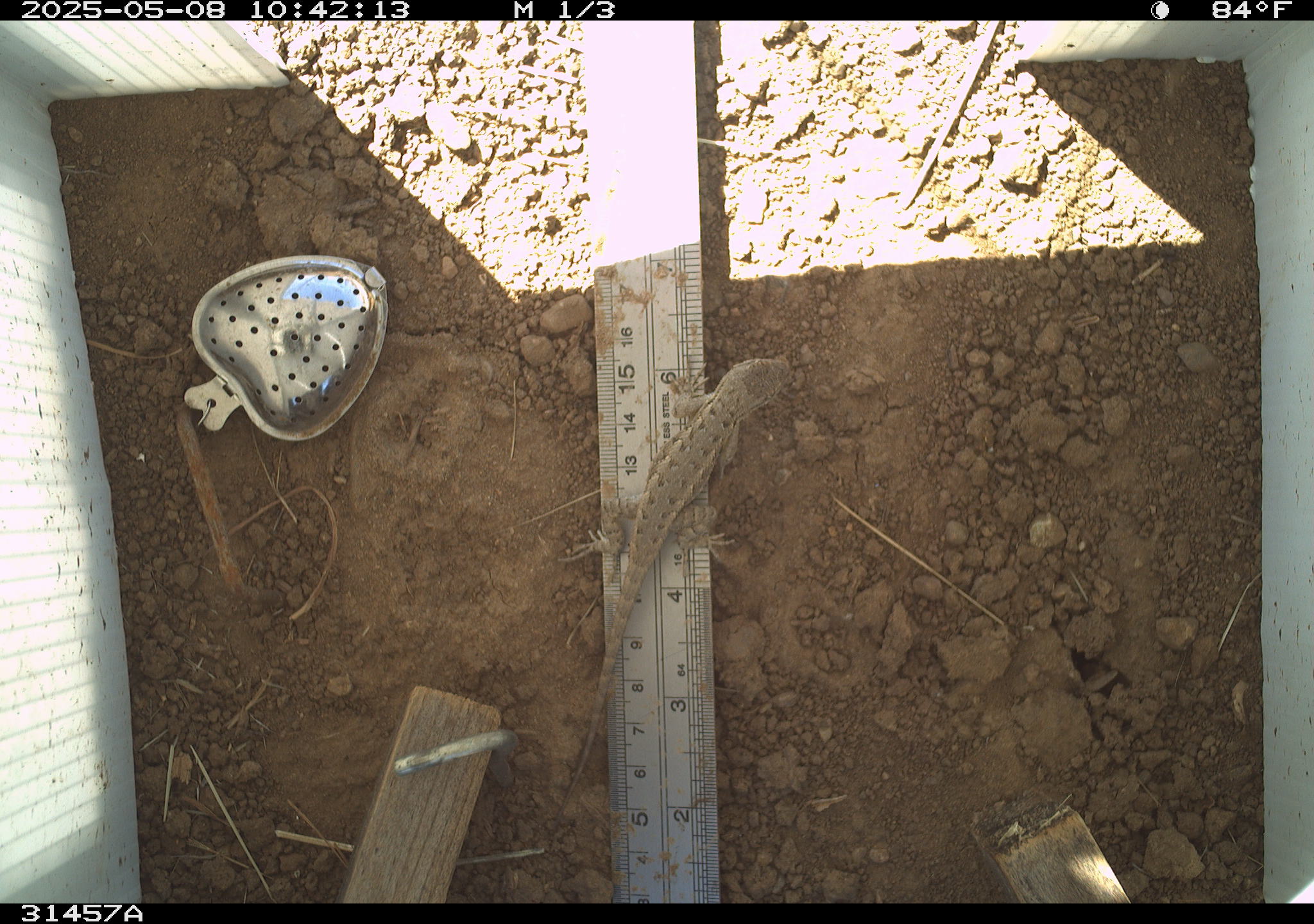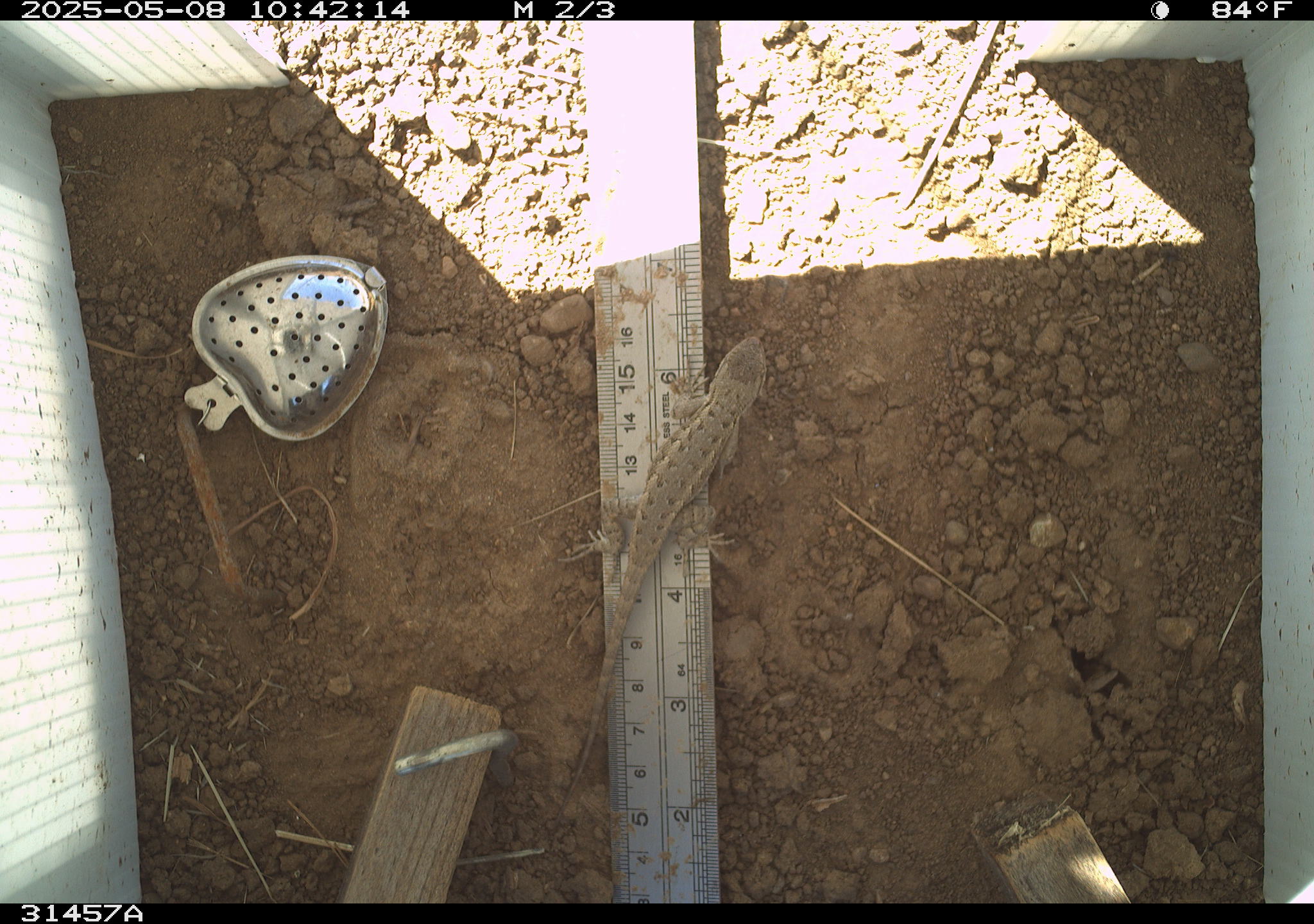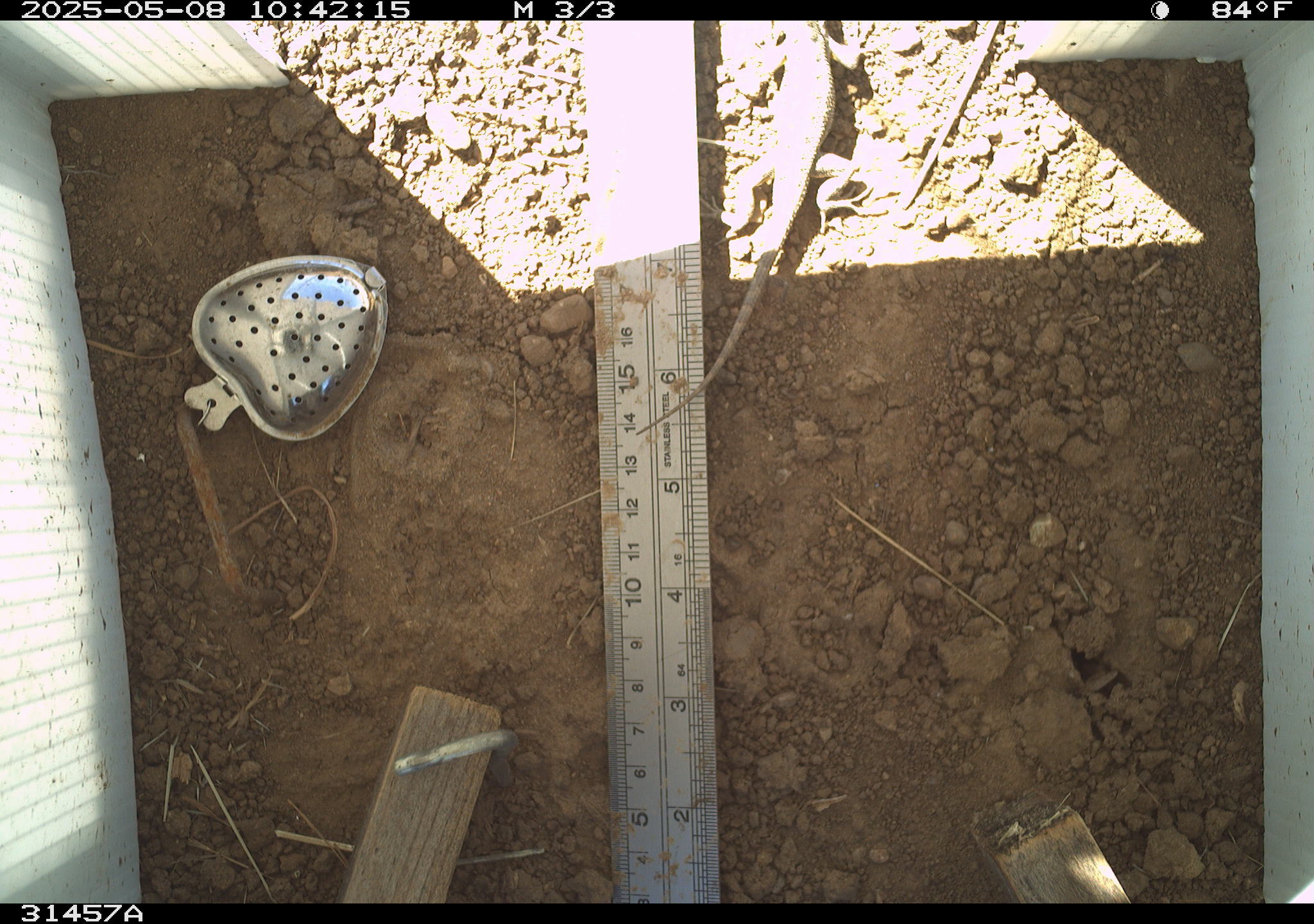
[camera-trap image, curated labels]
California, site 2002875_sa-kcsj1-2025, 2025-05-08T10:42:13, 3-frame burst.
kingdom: Animalia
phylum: Chordata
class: Reptilia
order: Squamata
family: Phrynosomatidae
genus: Sceloporus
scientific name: Sceloporus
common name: spiny lizards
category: sceloporus species